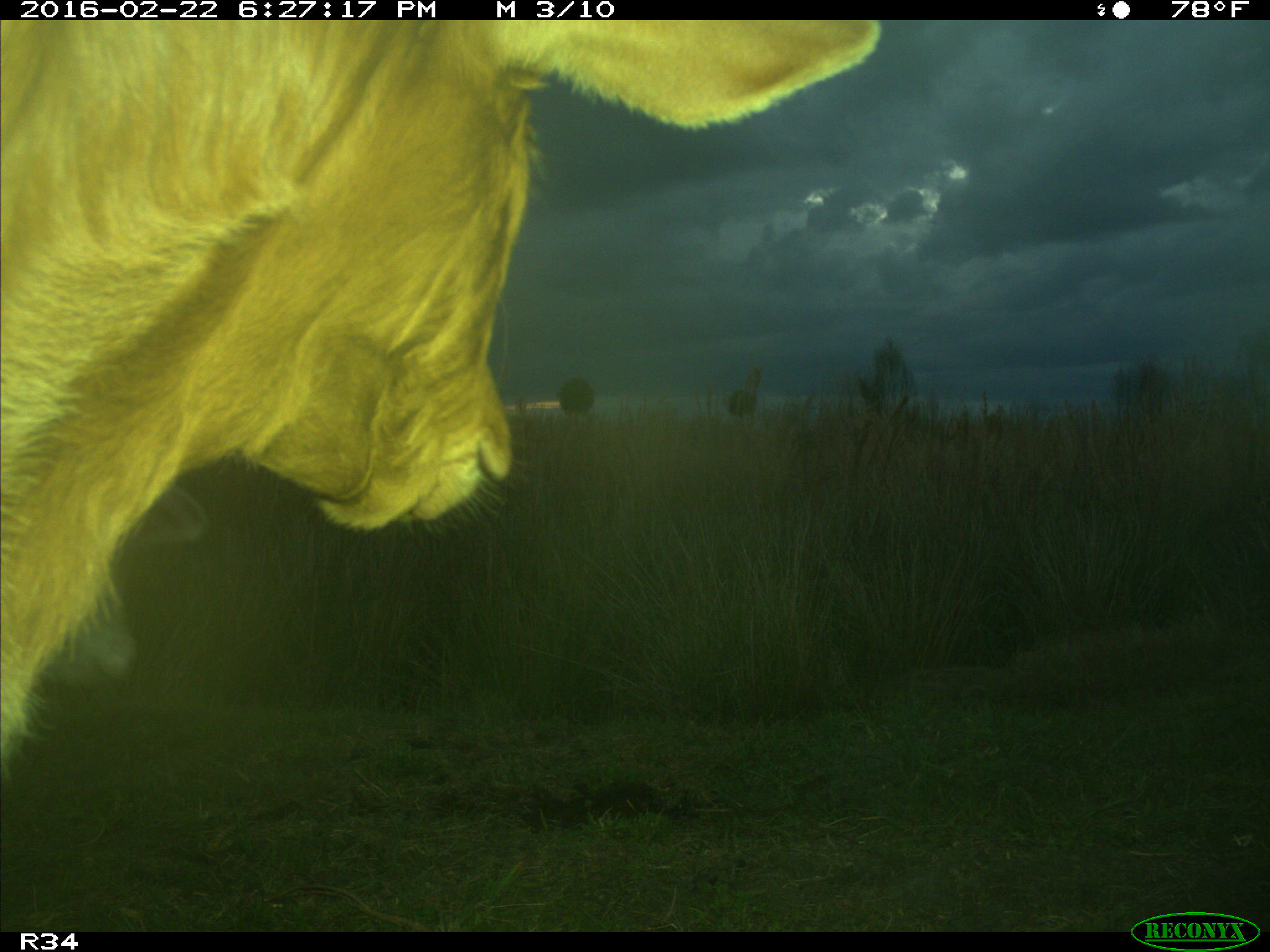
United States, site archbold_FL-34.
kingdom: Animalia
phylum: Chordata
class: Mammalia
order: Artiodactyla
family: Bovidae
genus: Bos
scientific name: Bos taurus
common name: domestic cow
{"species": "Bos taurus (domestic cow)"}